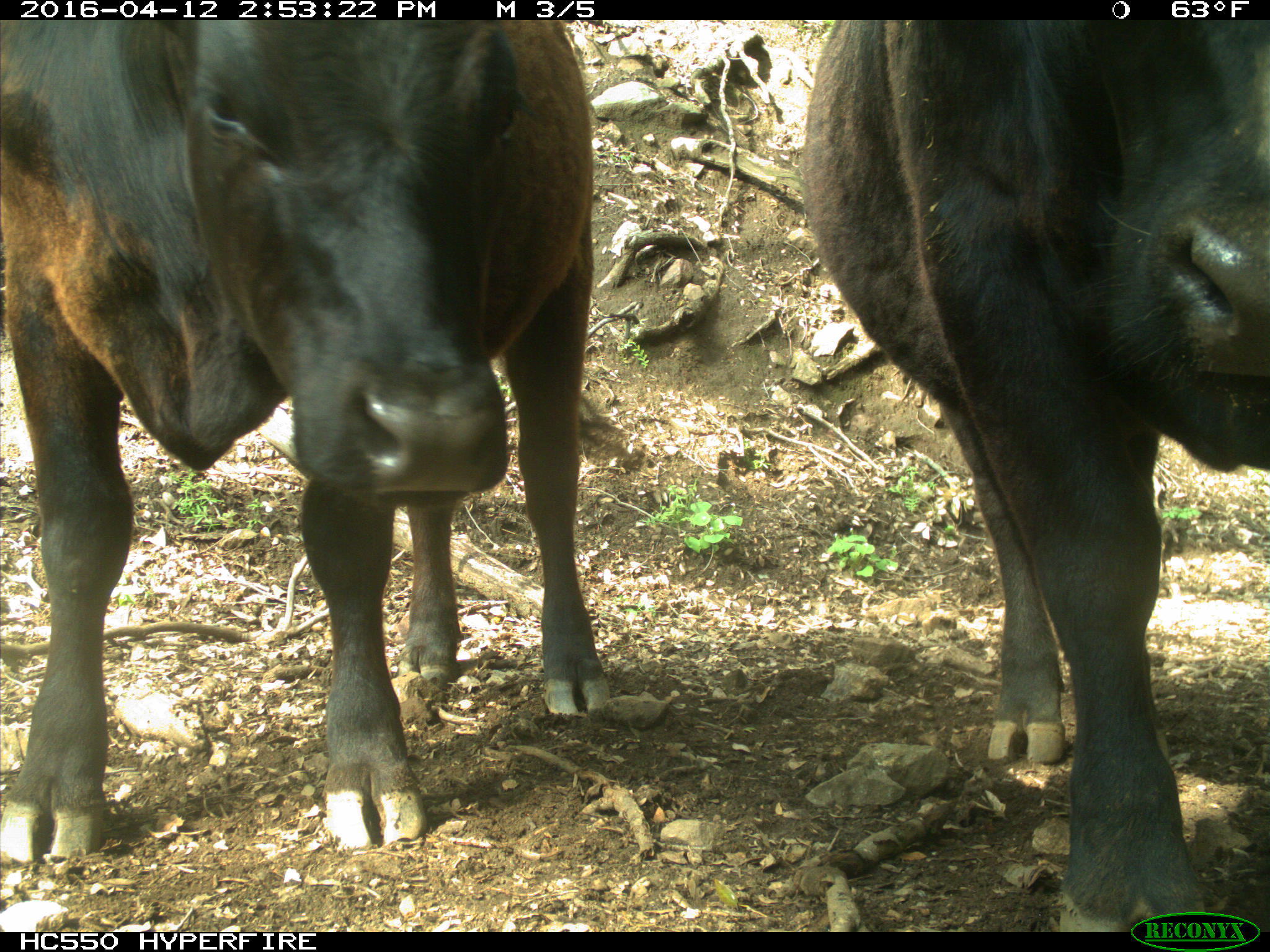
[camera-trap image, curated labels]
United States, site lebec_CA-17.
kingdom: Animalia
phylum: Chordata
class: Mammalia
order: Artiodactyla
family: Bovidae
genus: Bos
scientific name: Bos taurus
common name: domestic cow